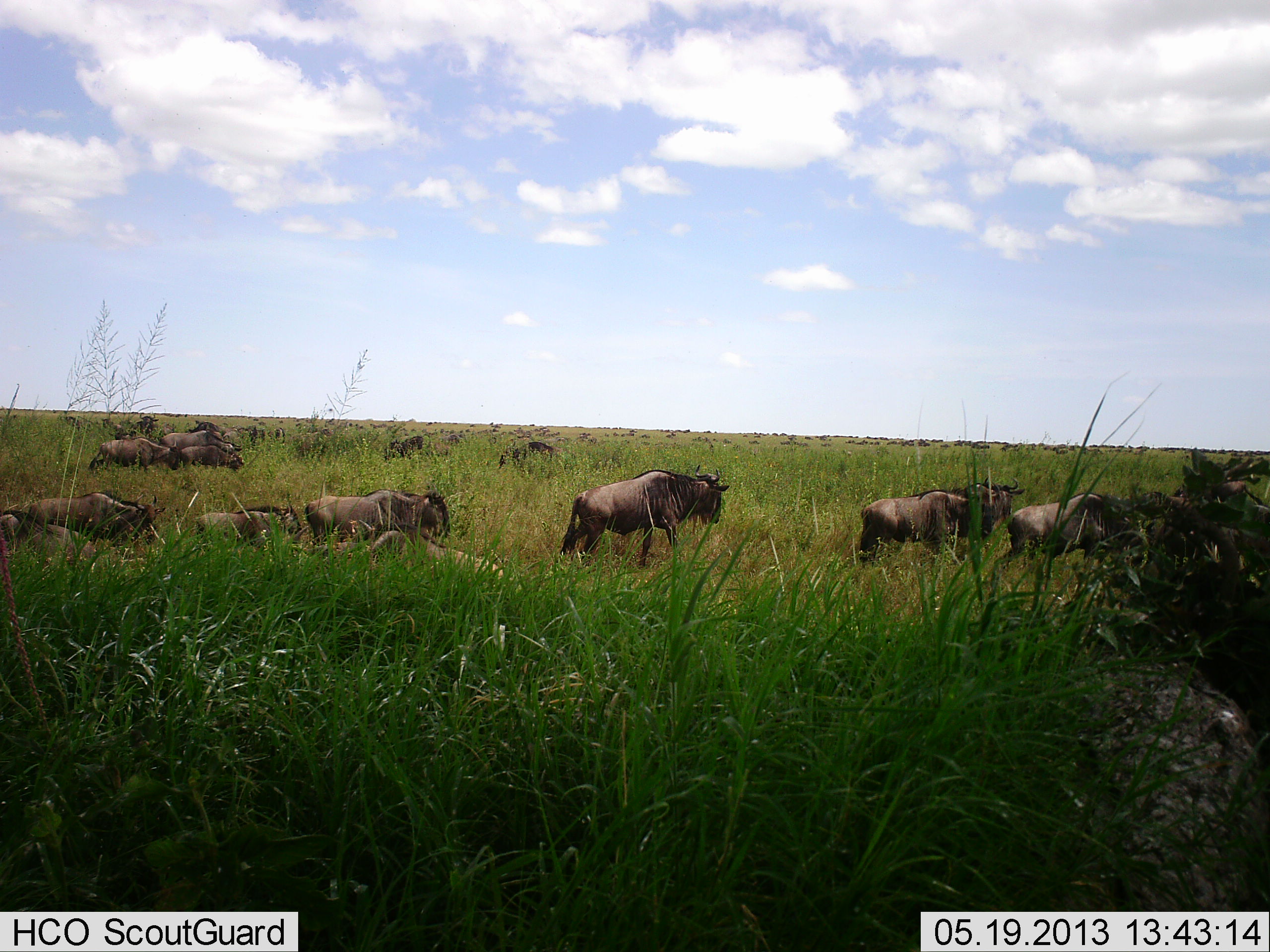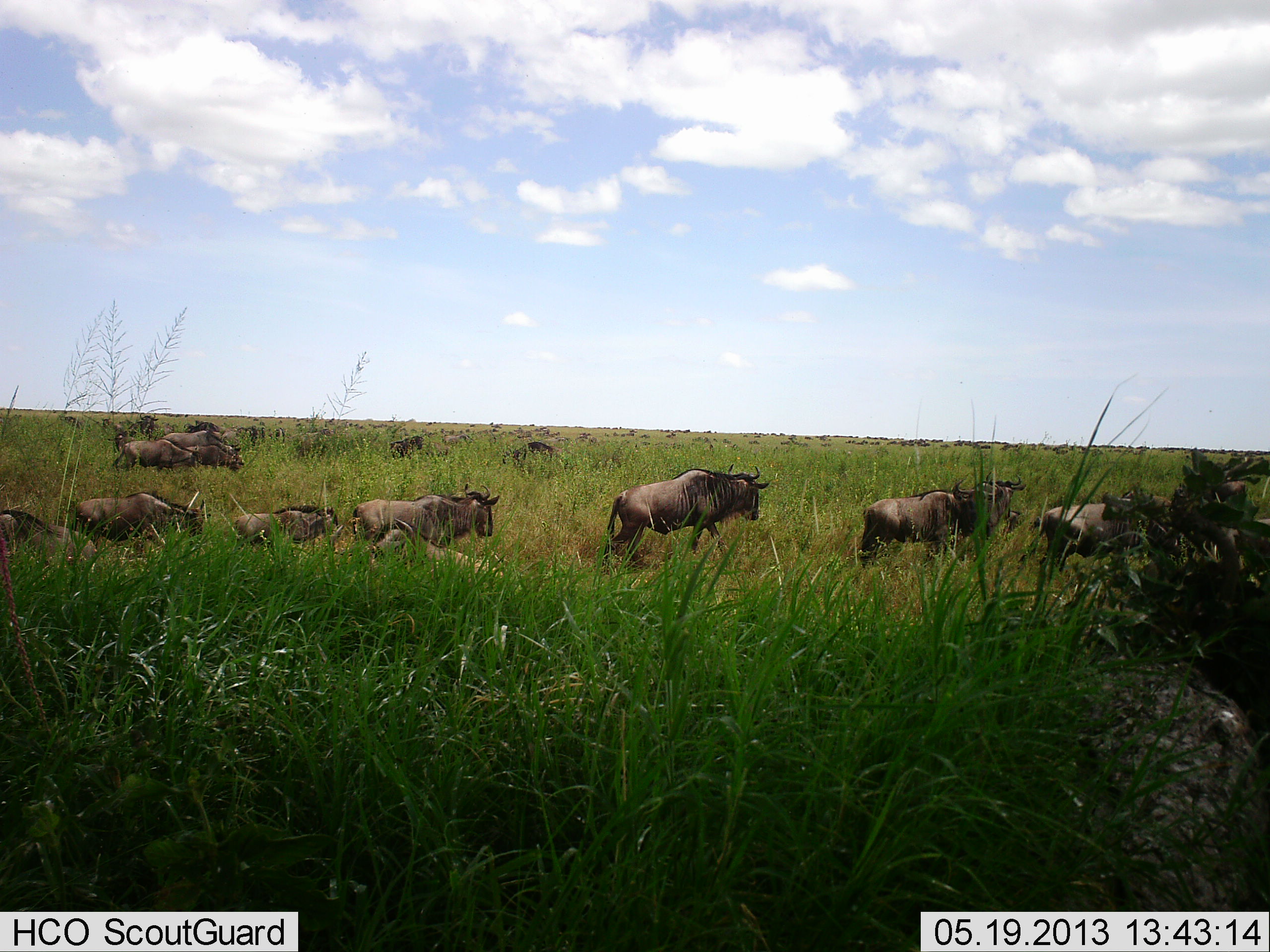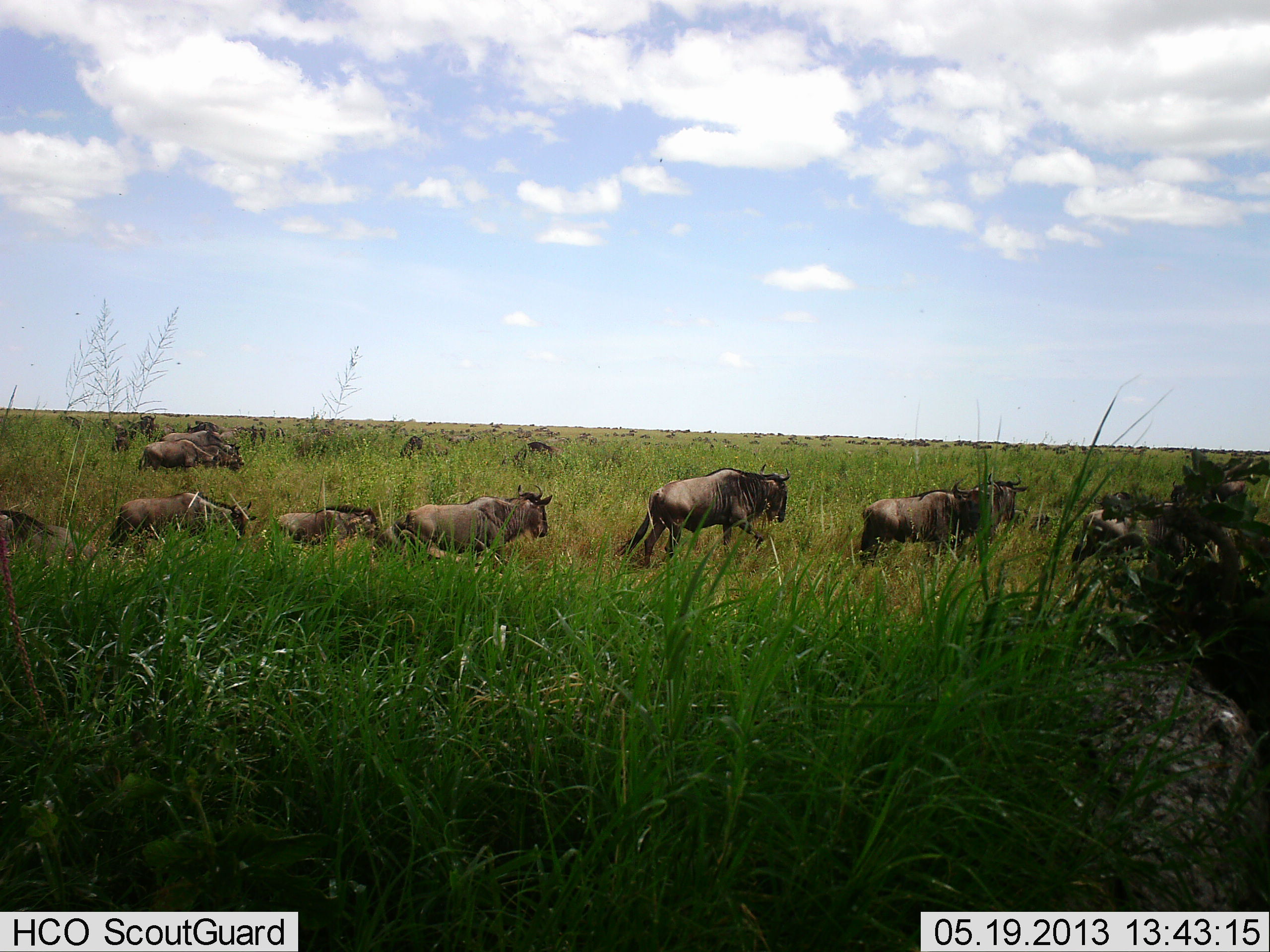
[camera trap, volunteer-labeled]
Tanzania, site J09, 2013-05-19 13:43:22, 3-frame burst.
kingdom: Animalia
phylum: Chordata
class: Mammalia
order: Artiodactyla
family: Bovidae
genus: Connochaetes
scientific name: Connochaetes taurinus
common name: blue wildebeest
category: wildebeest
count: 11-50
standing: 30%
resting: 20%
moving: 100%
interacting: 0%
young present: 10%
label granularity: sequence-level